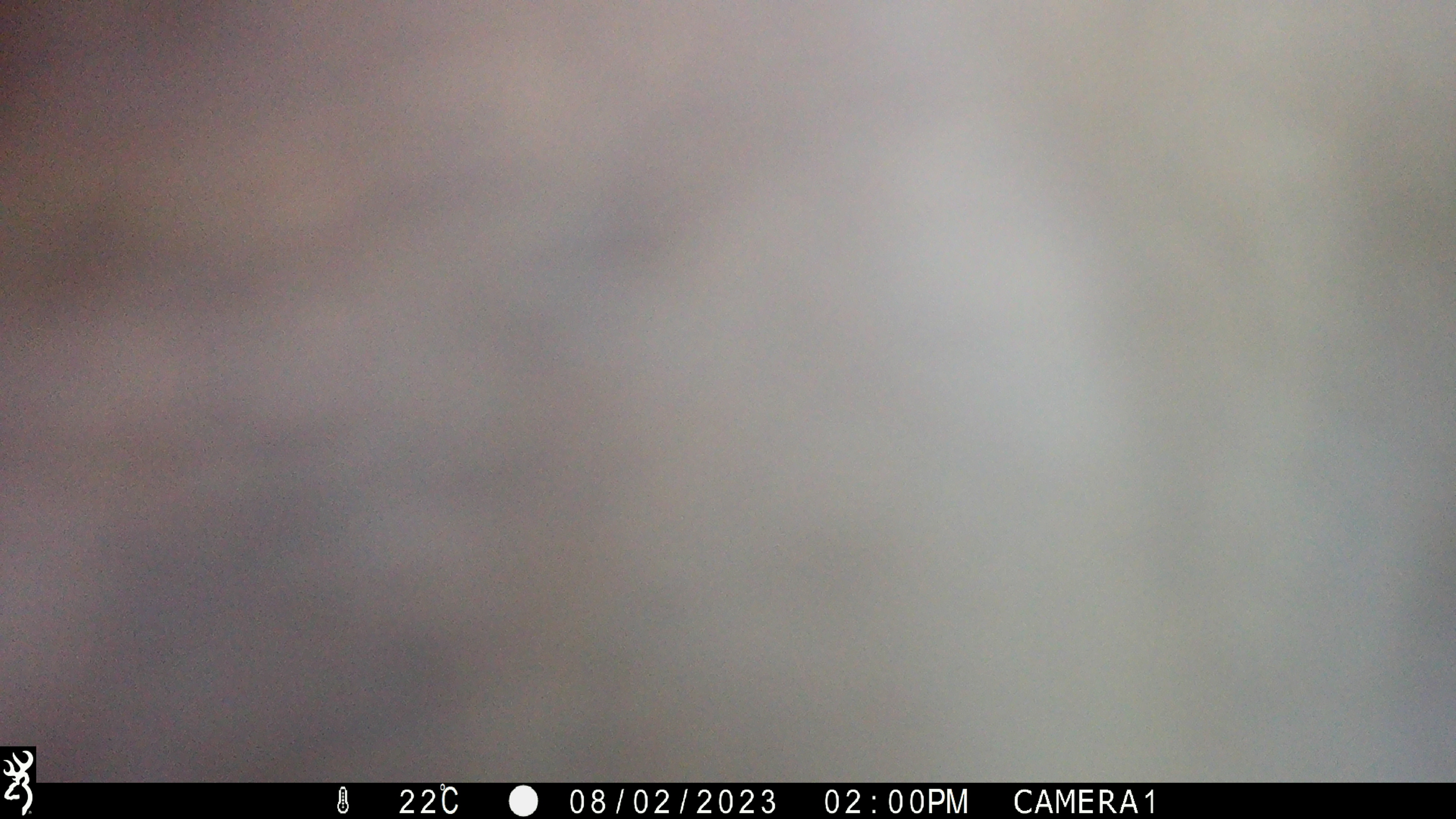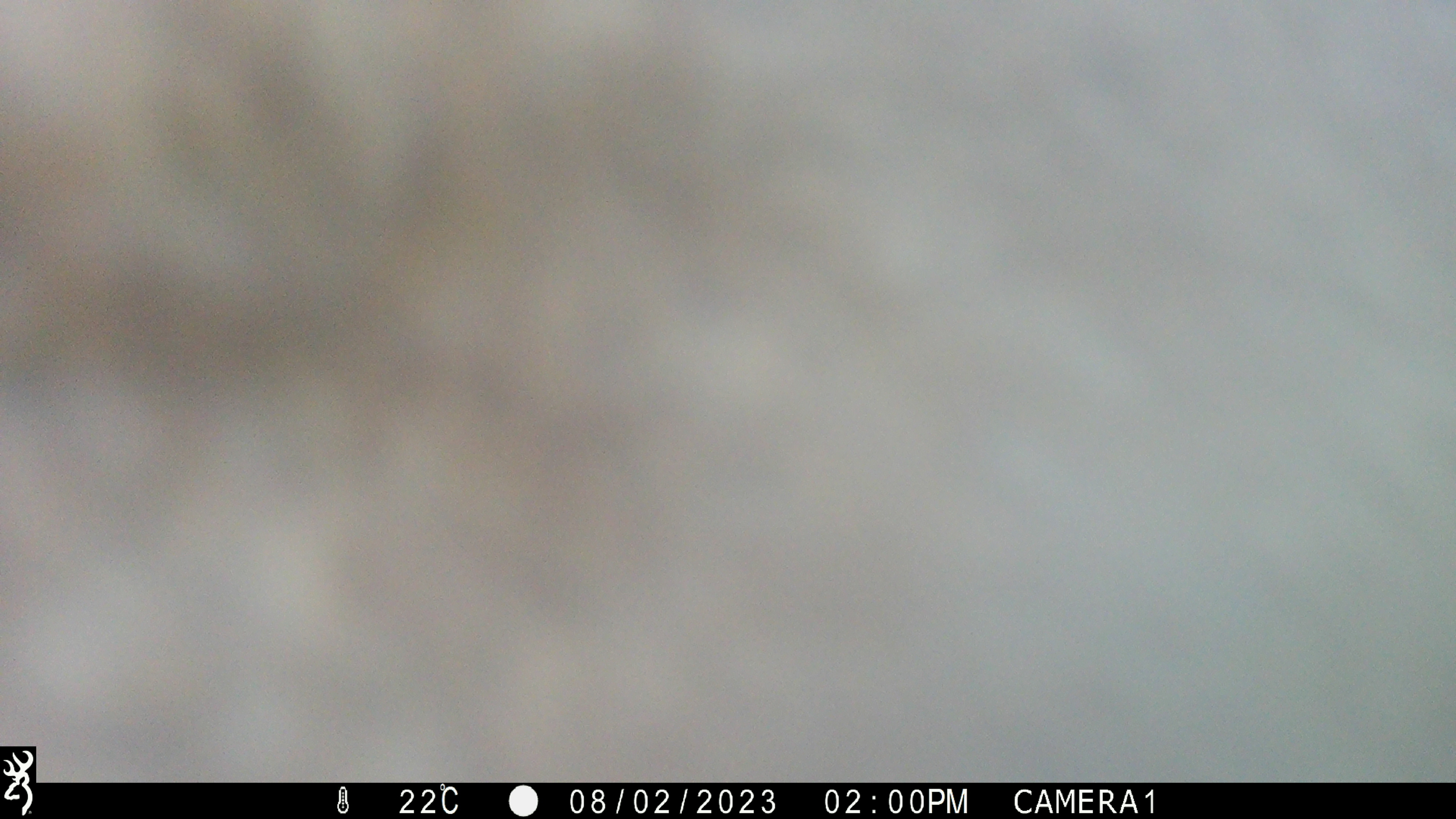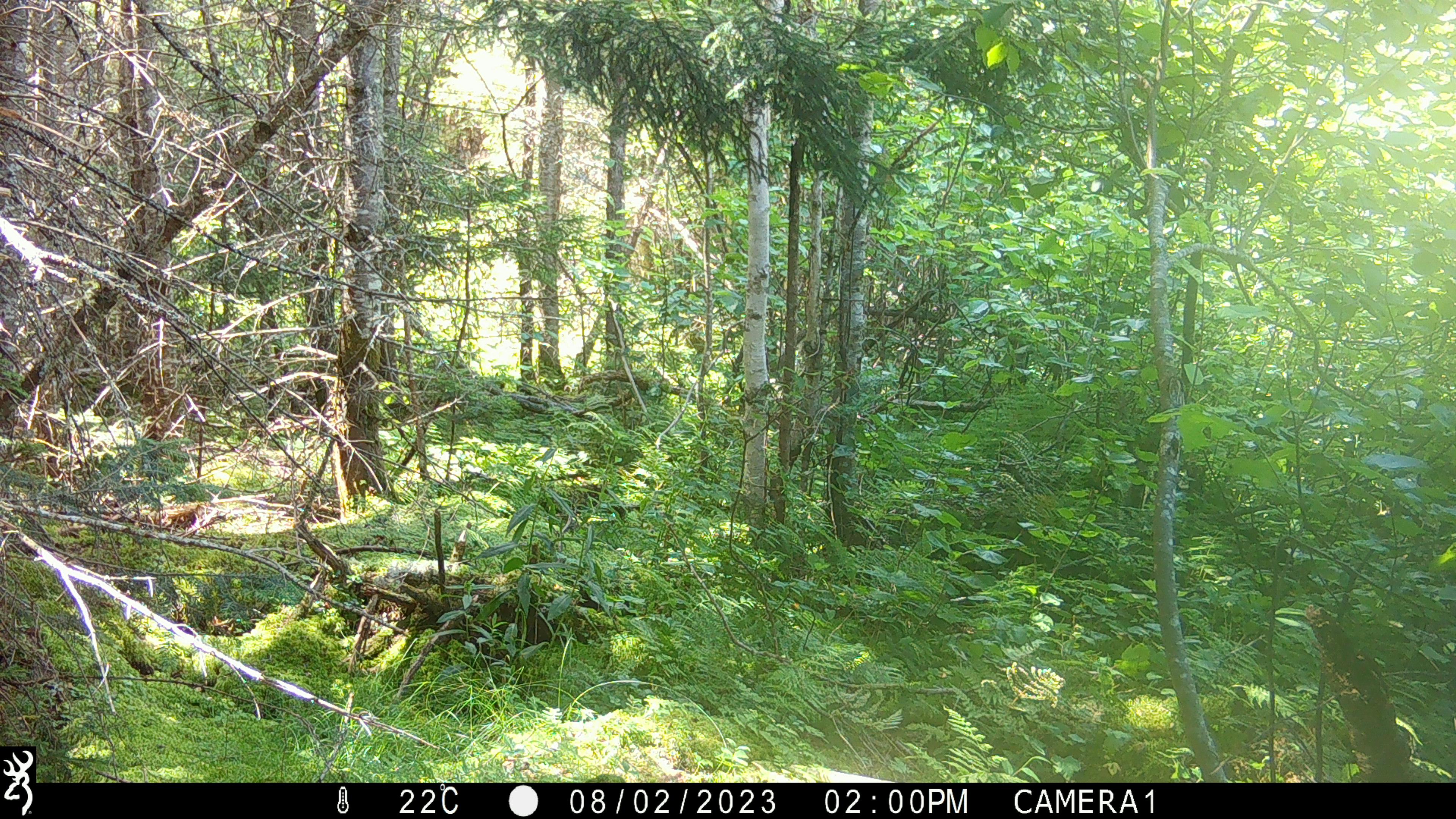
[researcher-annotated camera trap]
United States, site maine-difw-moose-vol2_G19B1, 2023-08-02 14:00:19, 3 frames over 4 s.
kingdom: Animalia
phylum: Chordata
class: Mammalia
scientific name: Mammalia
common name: mammal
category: mammal sp.